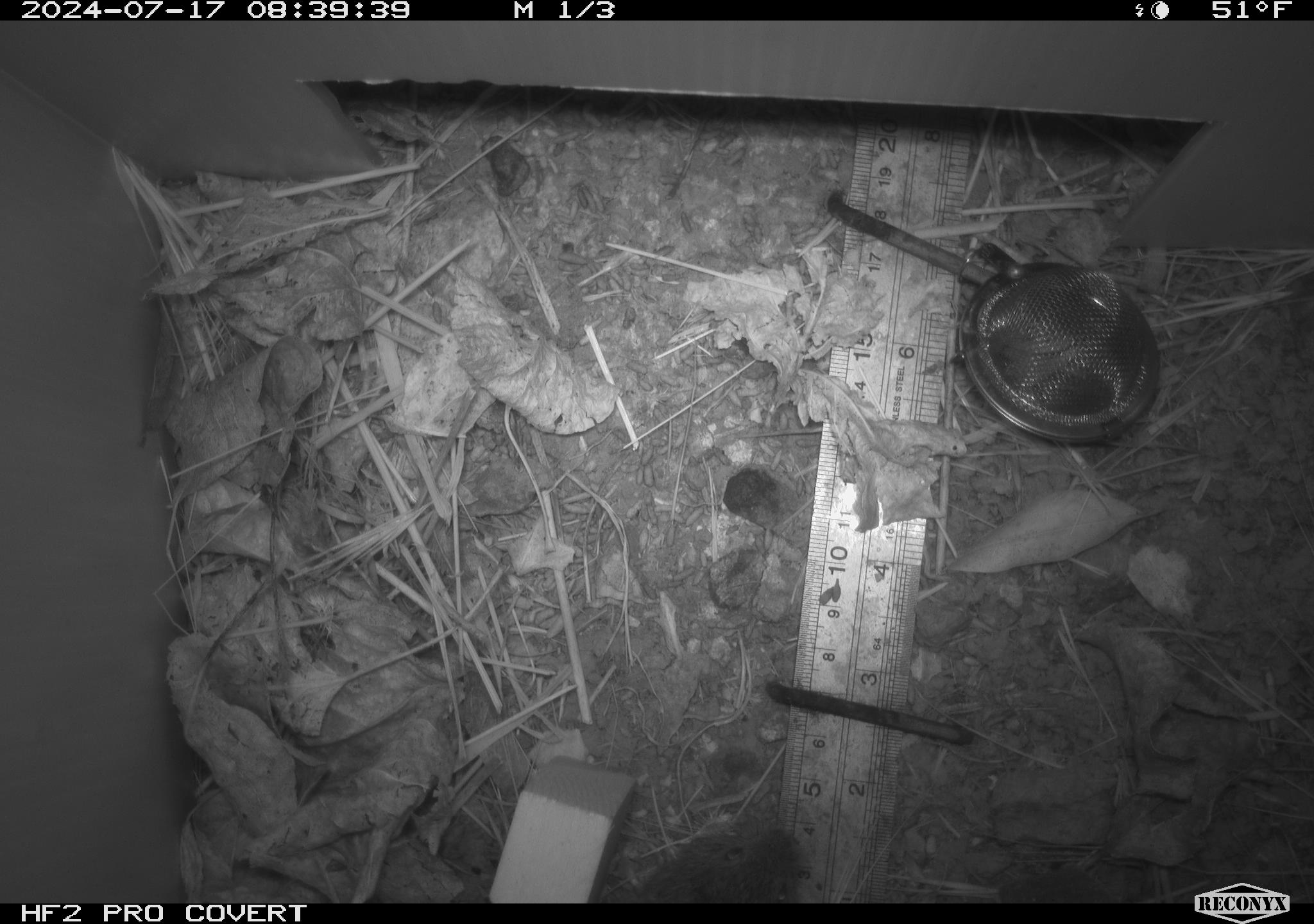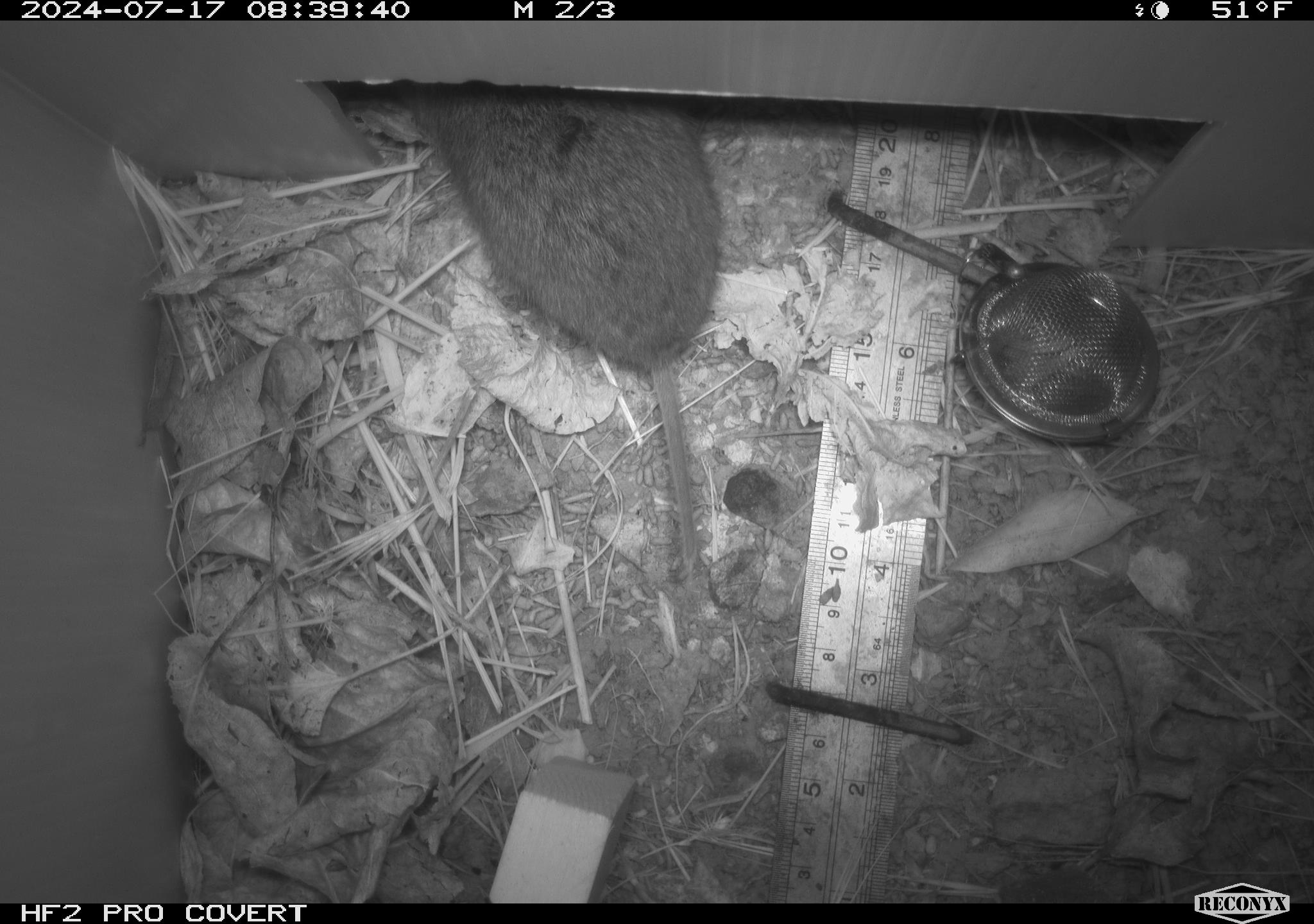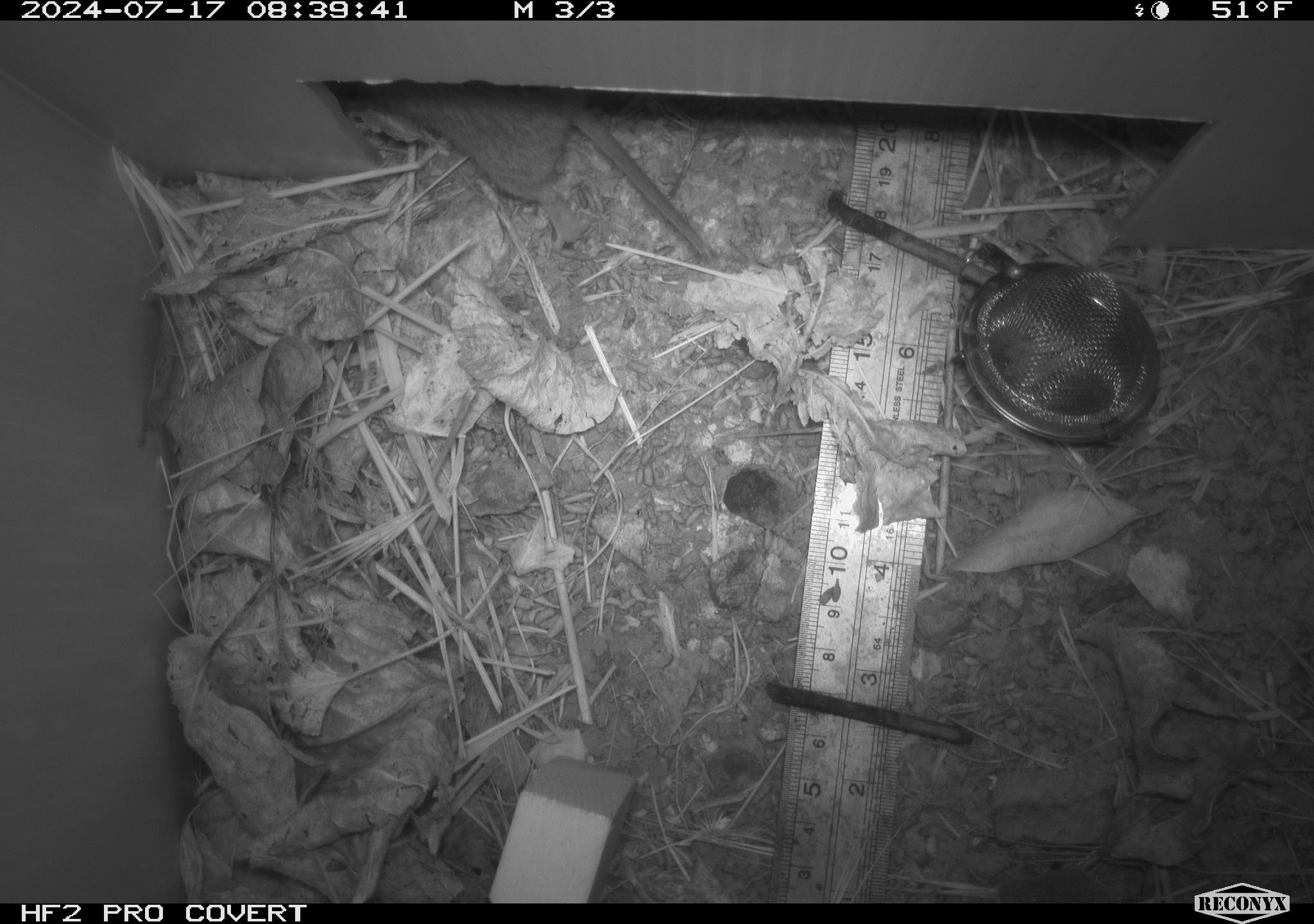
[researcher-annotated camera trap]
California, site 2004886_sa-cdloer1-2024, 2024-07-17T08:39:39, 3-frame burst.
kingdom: Animalia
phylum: Chordata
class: Mammalia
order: Rodentia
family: Cricetidae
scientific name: Arvicolinae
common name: voles, lemmings, and muskrats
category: arvicolinae subfamily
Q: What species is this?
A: Arvicolinae subfamily (voles, lemmings, and muskrats) (Arvicolinae).